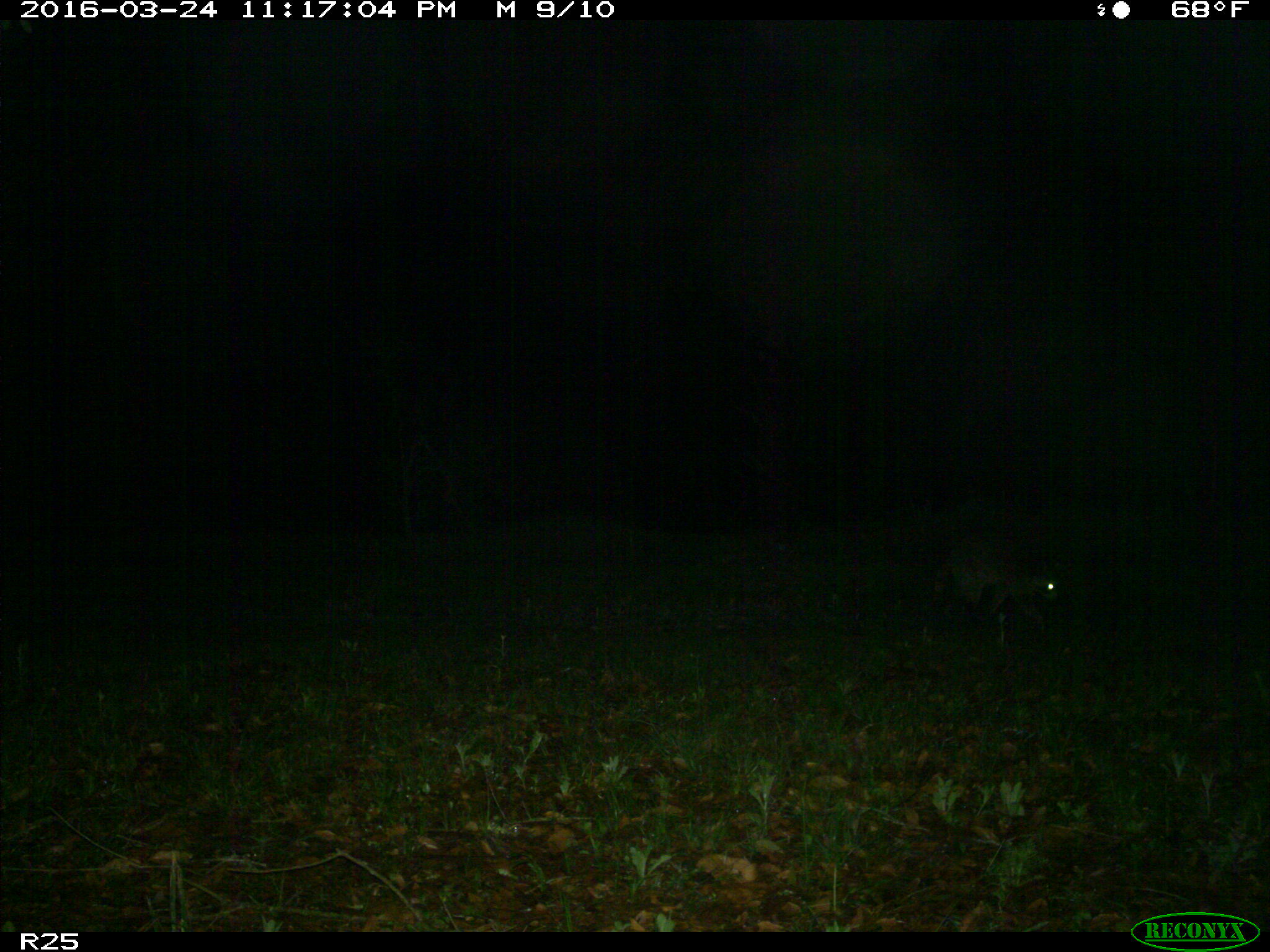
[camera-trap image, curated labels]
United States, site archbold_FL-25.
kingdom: Animalia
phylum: Chordata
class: Mammalia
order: Carnivora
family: Procyonidae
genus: Procyon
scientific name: Procyon lotor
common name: common raccoon